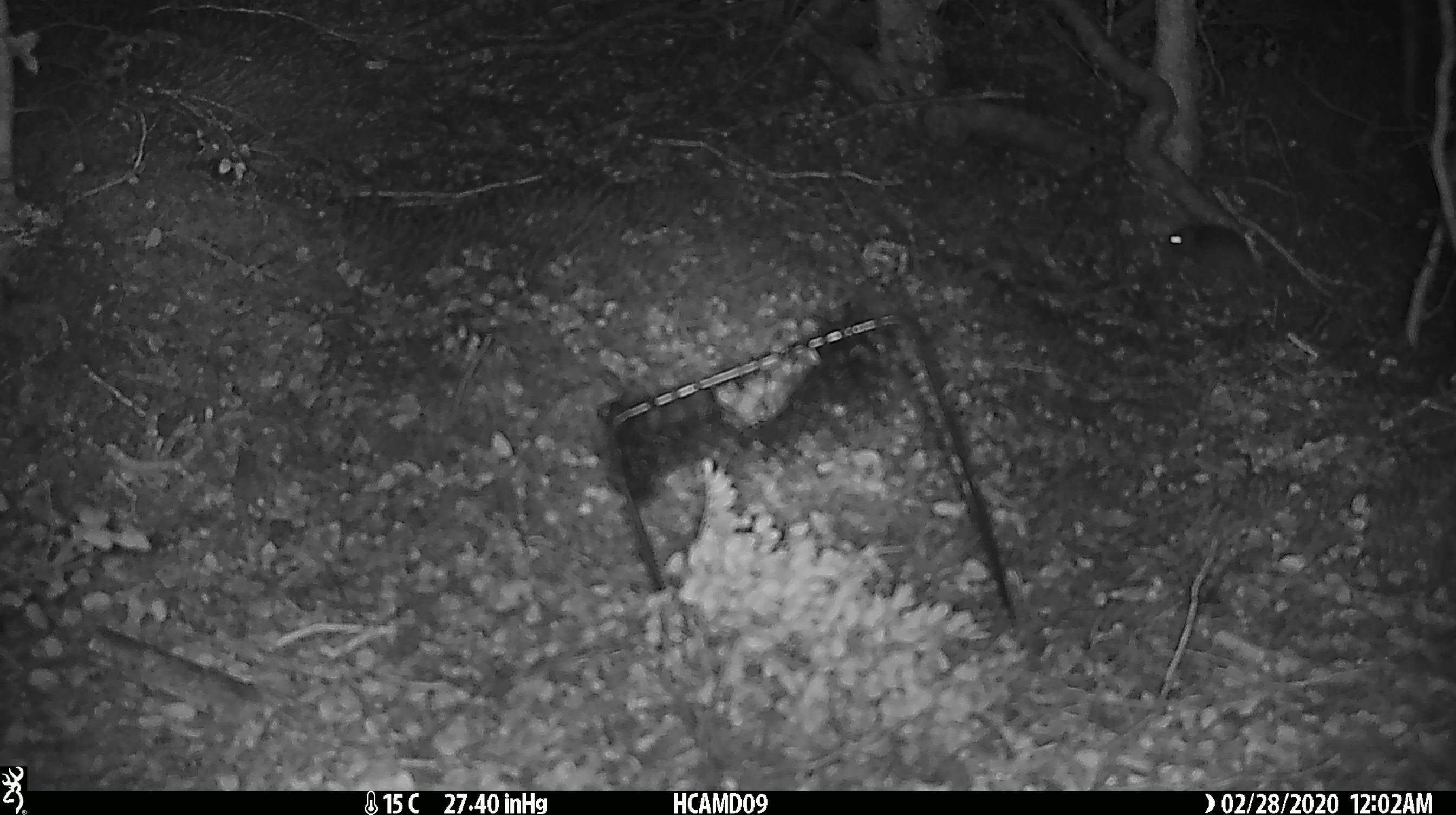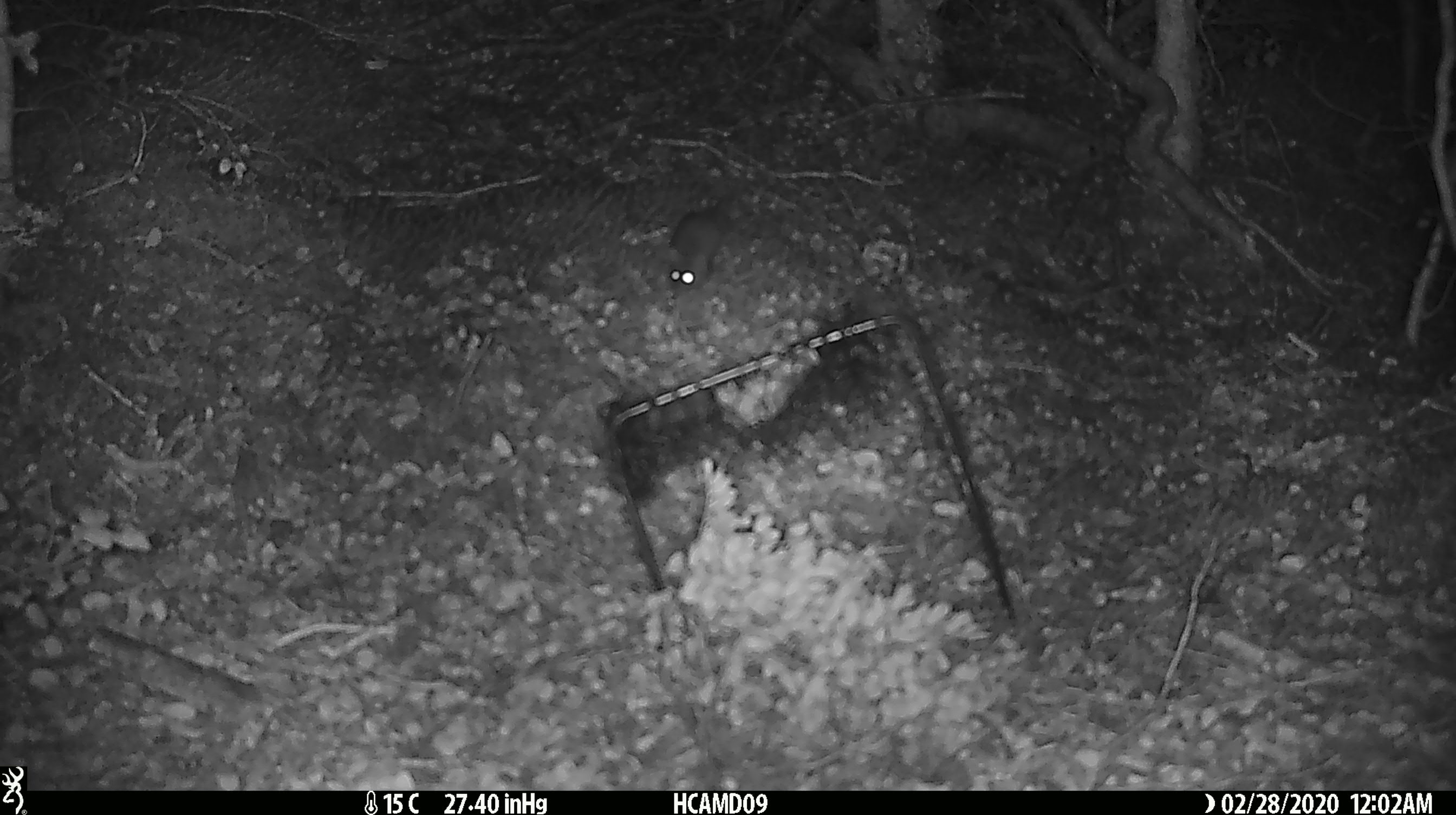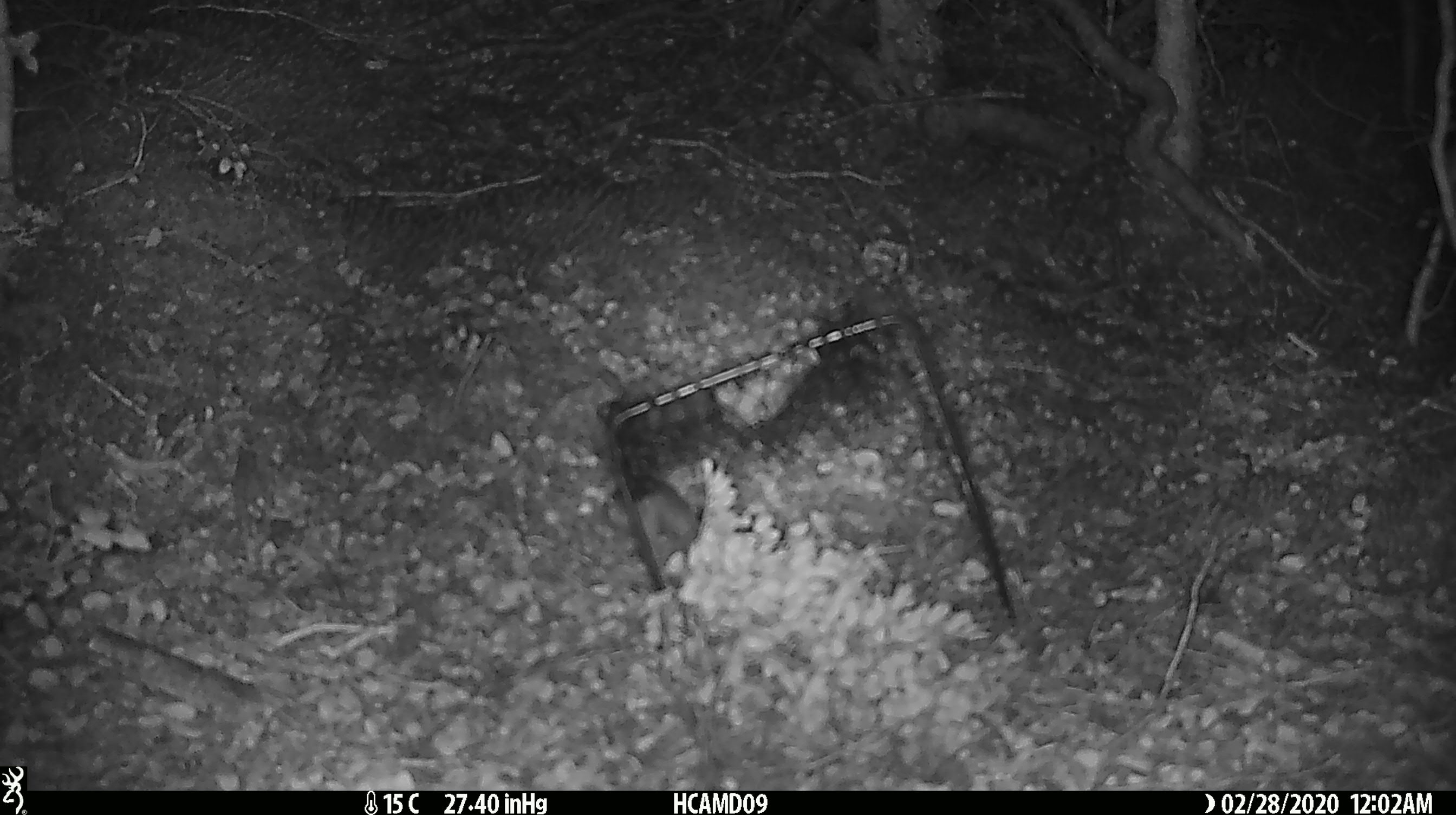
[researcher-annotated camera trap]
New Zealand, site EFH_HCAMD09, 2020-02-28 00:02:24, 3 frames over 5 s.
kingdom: Animalia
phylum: Chordata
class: Mammalia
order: Rodentia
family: Muridae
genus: Mus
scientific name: Mus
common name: mouse